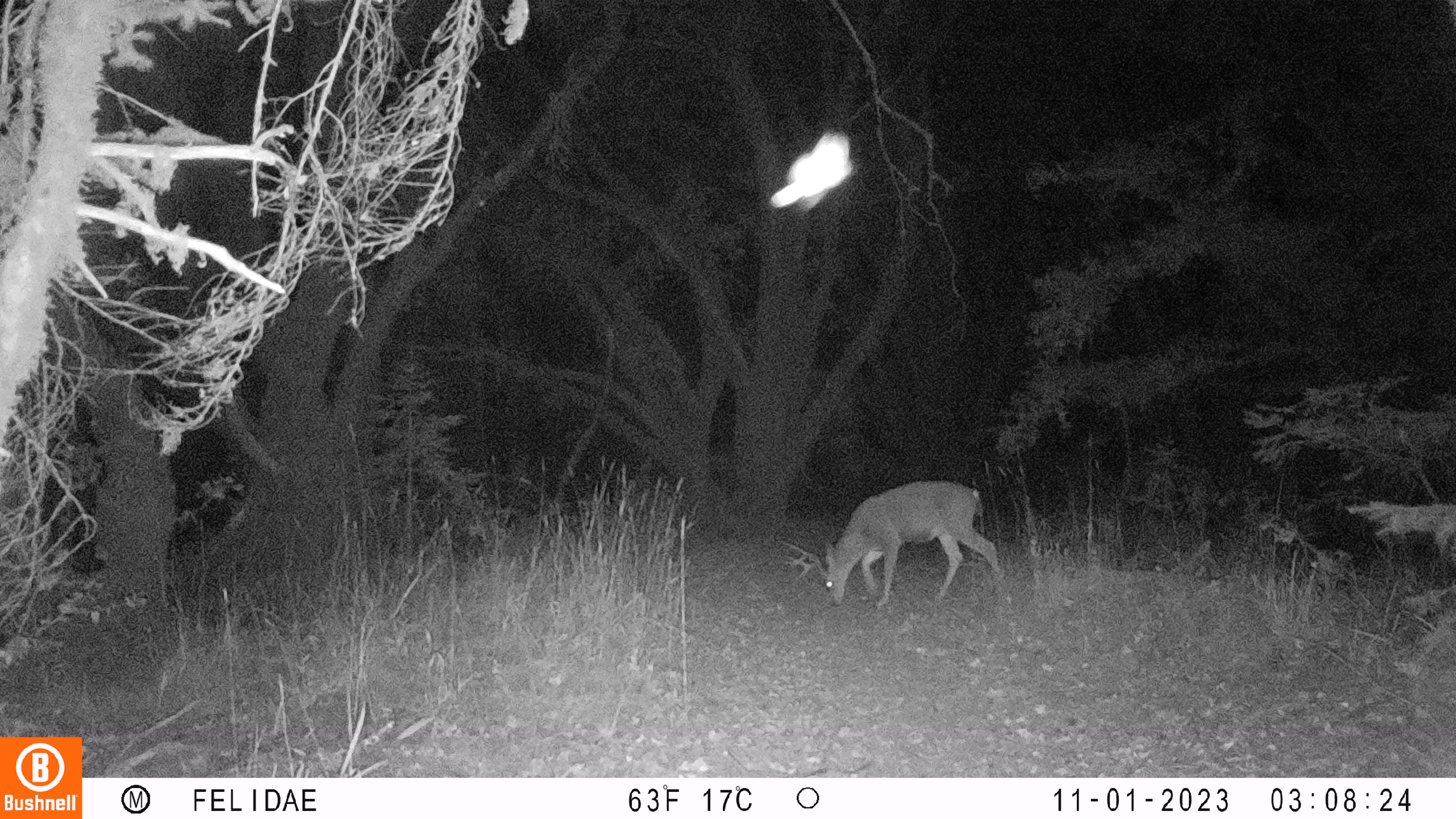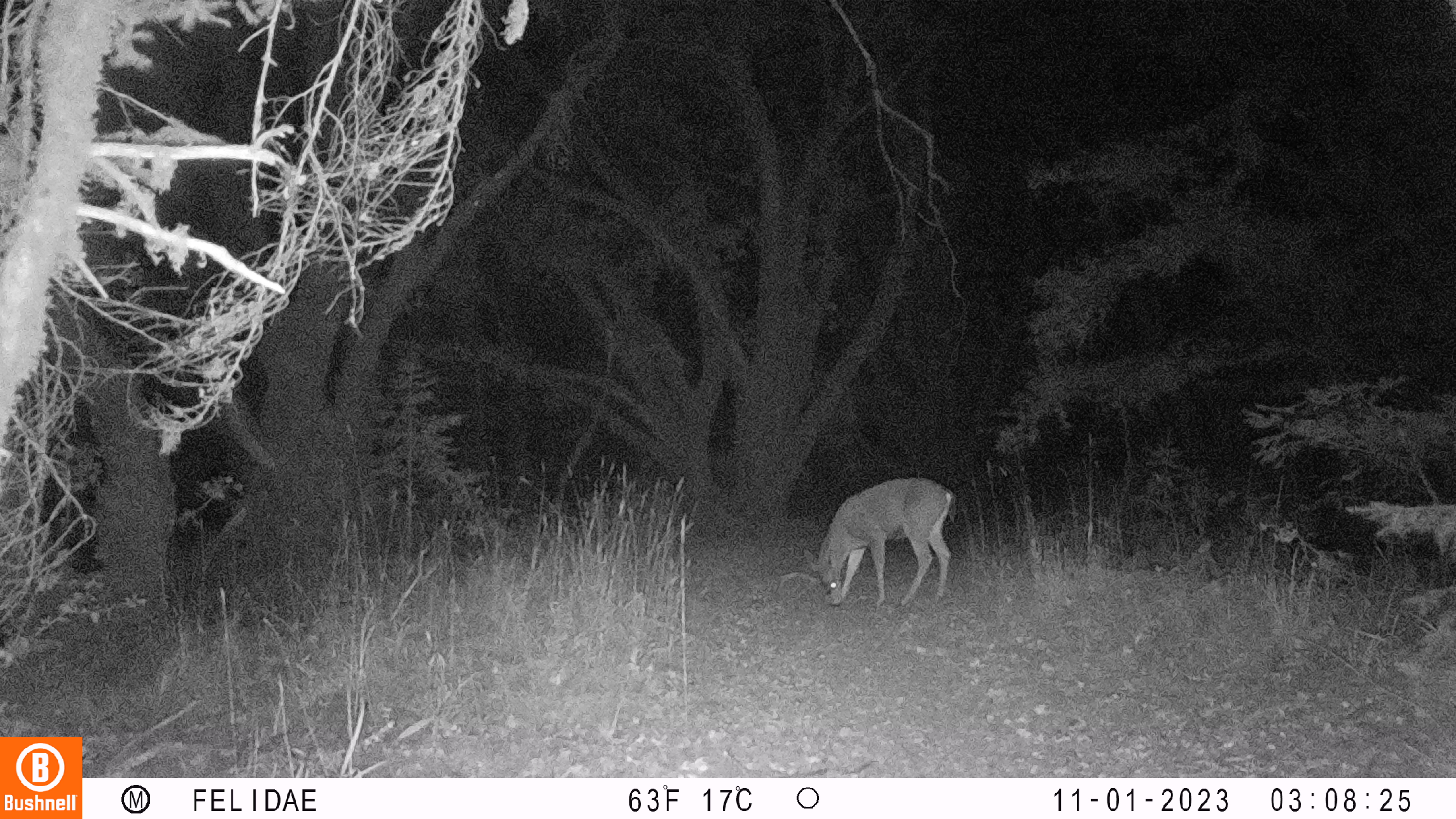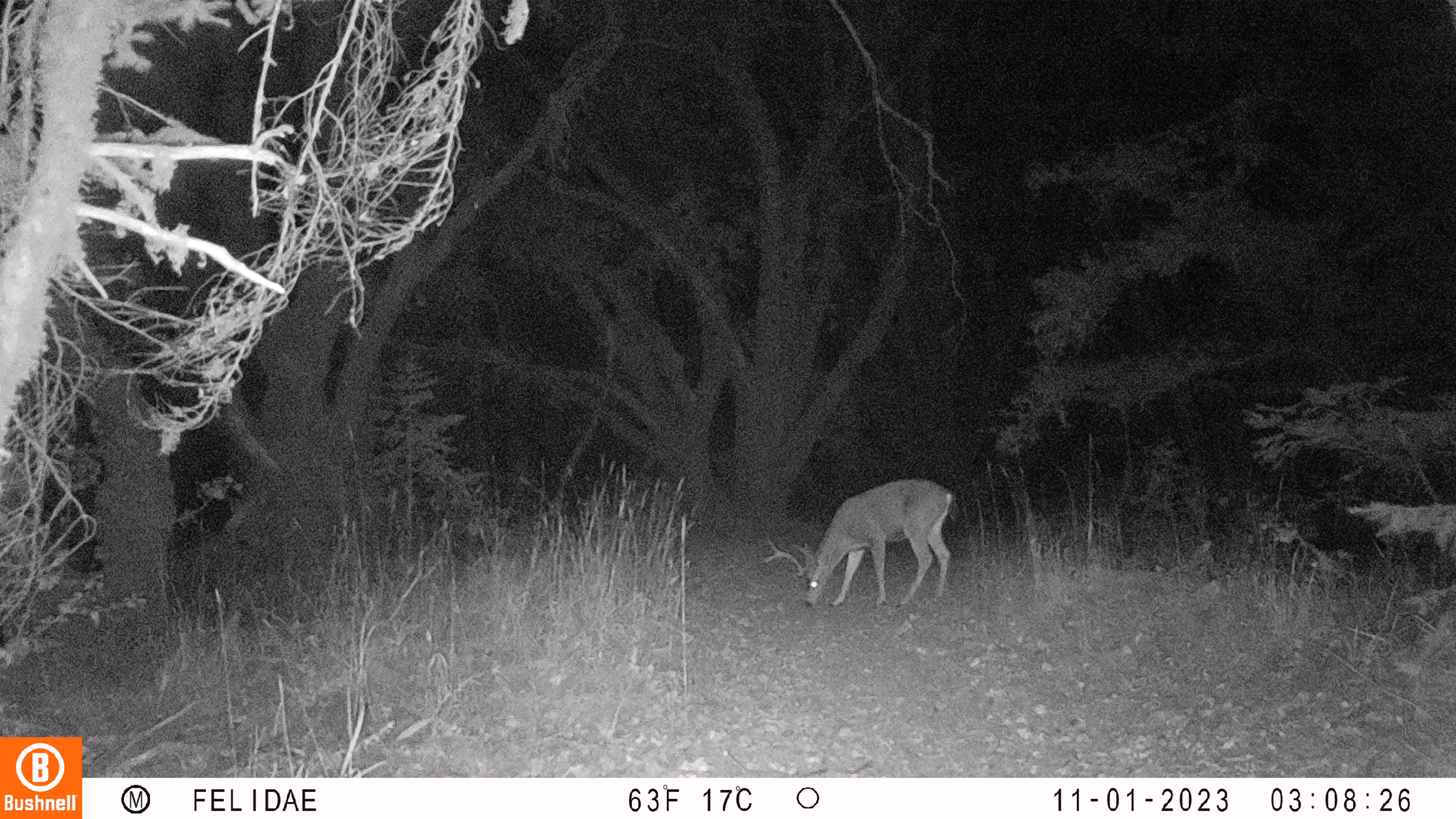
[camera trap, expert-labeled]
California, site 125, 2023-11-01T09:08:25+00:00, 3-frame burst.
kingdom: Animalia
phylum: Chordata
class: Mammalia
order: Artiodactyla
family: Cervidae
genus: Odocoileus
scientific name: Odocoileus hemionus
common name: mule deer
Mule deer (Odocoileus hemionus).